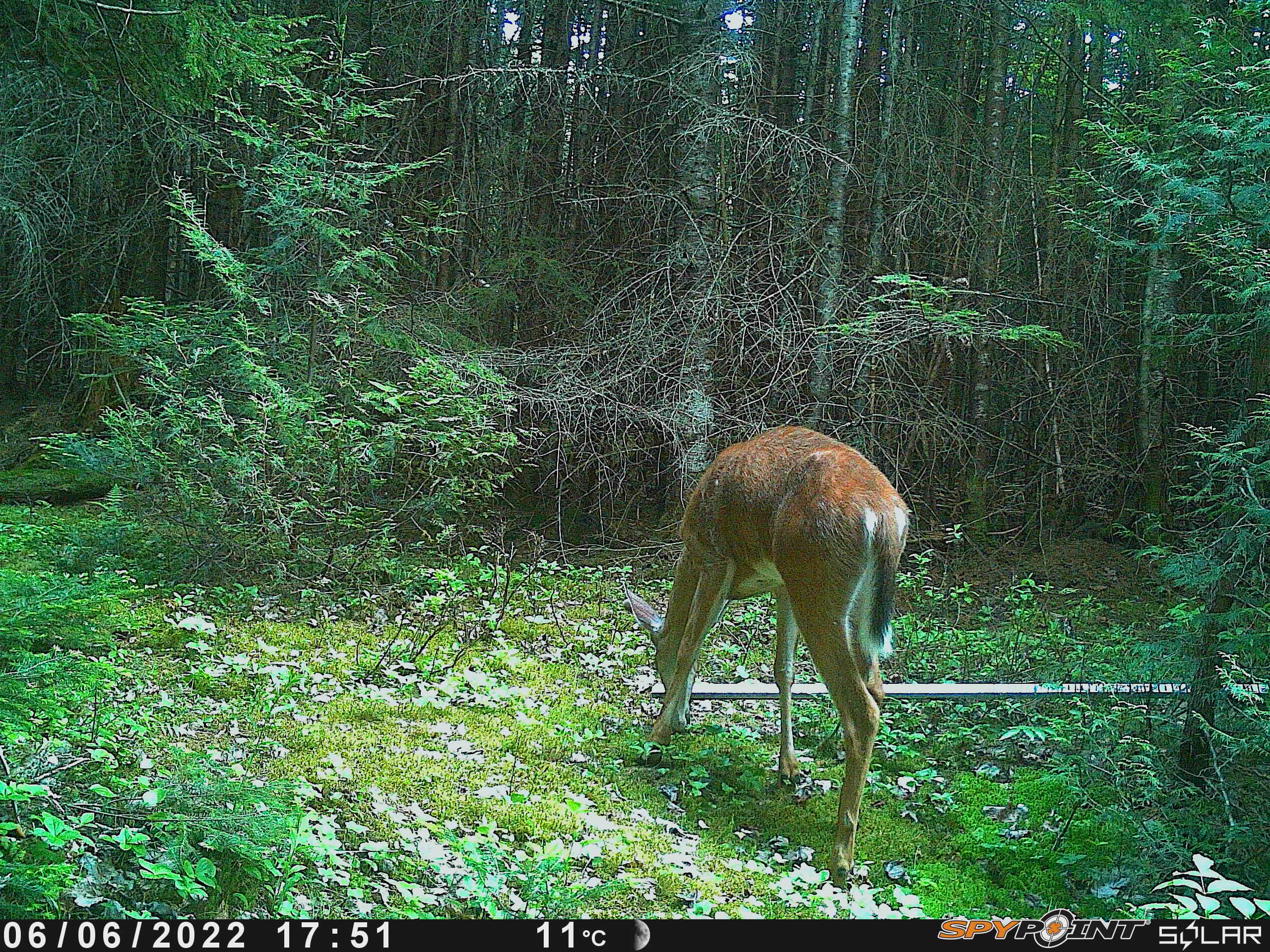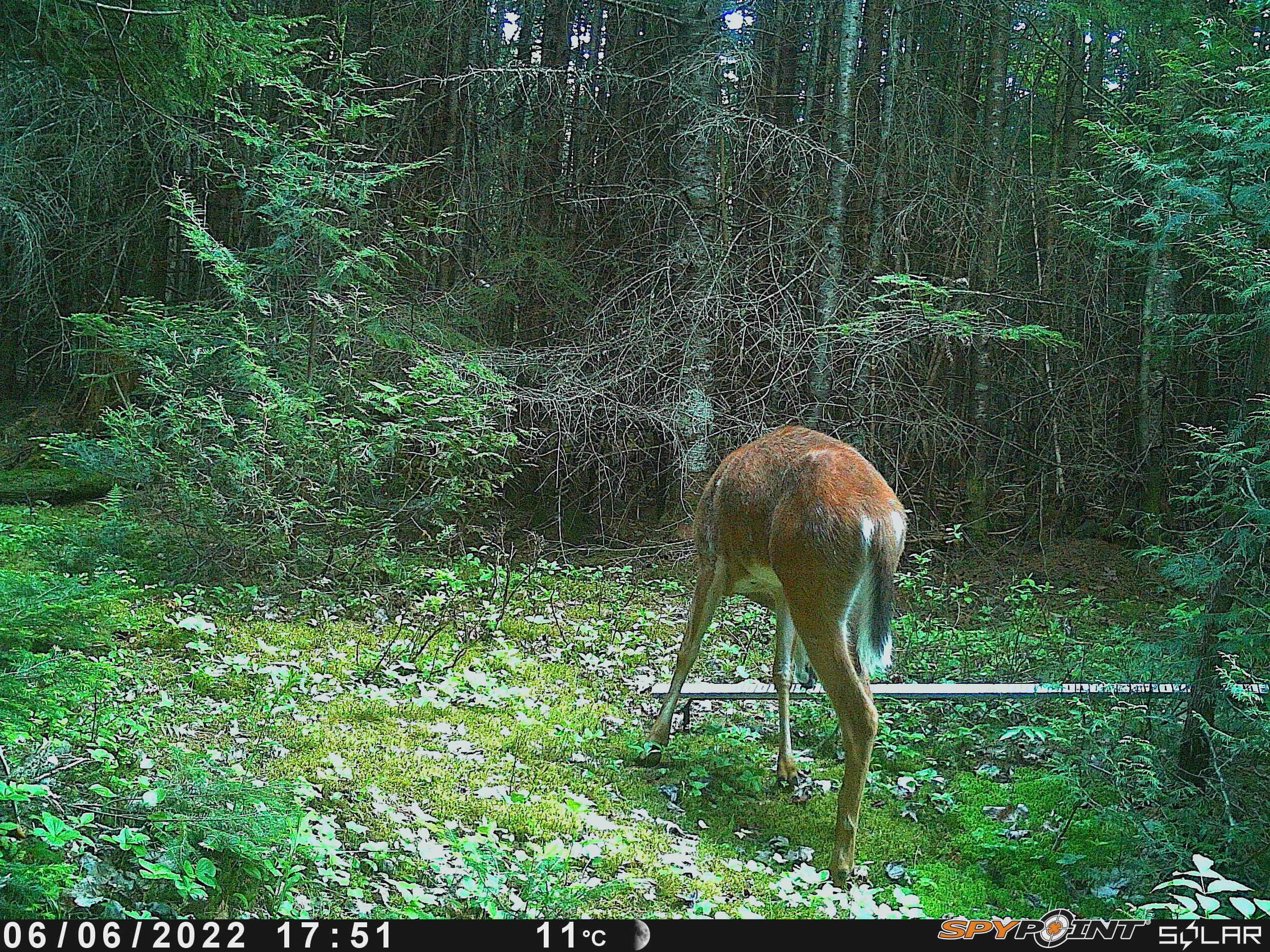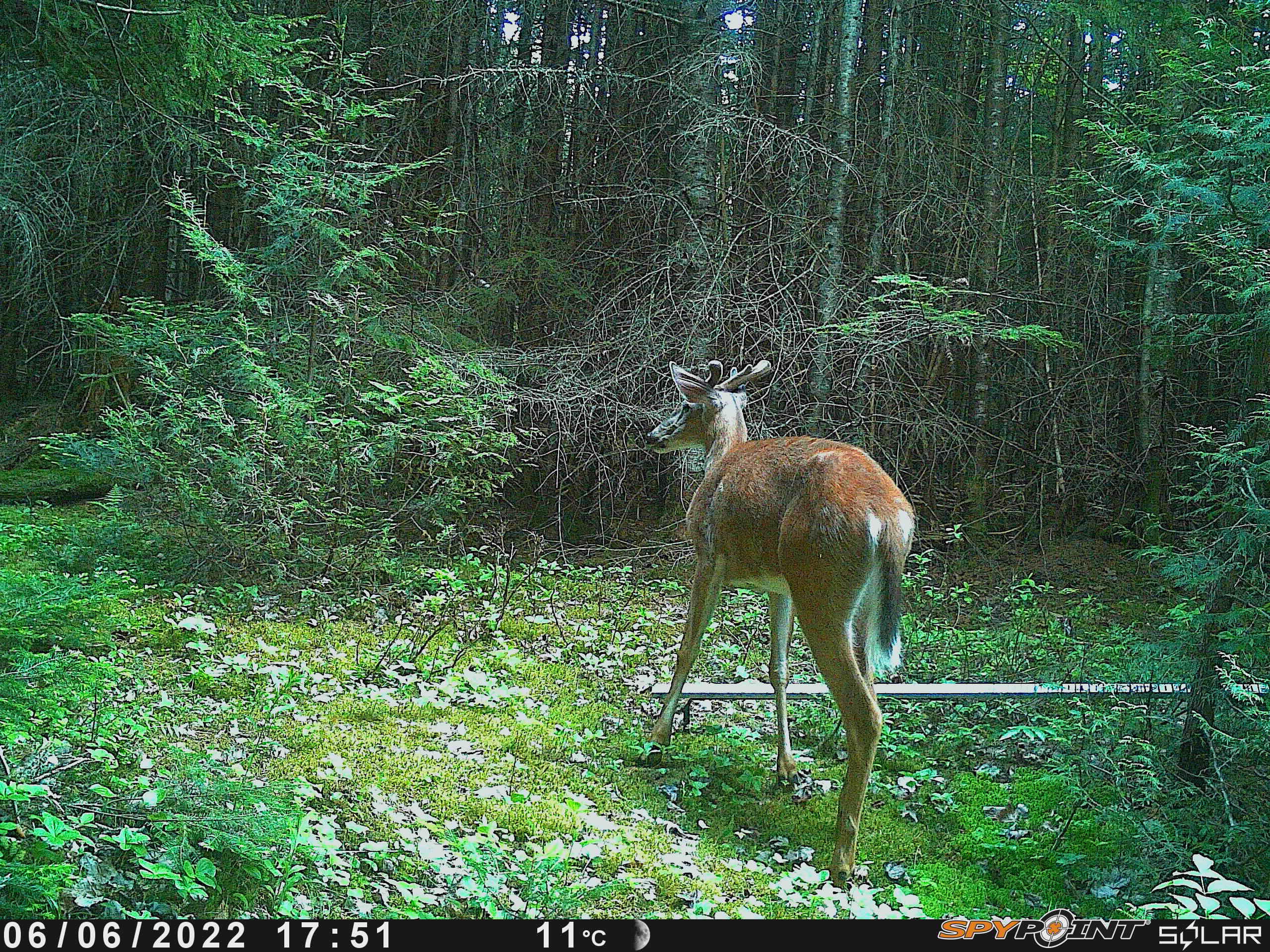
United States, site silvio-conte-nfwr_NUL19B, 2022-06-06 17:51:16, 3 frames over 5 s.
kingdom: Animalia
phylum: Chordata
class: Mammalia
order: Artiodactyla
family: Cervidae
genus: Odocoileus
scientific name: Odocoileus virginianus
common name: white-tailed deer